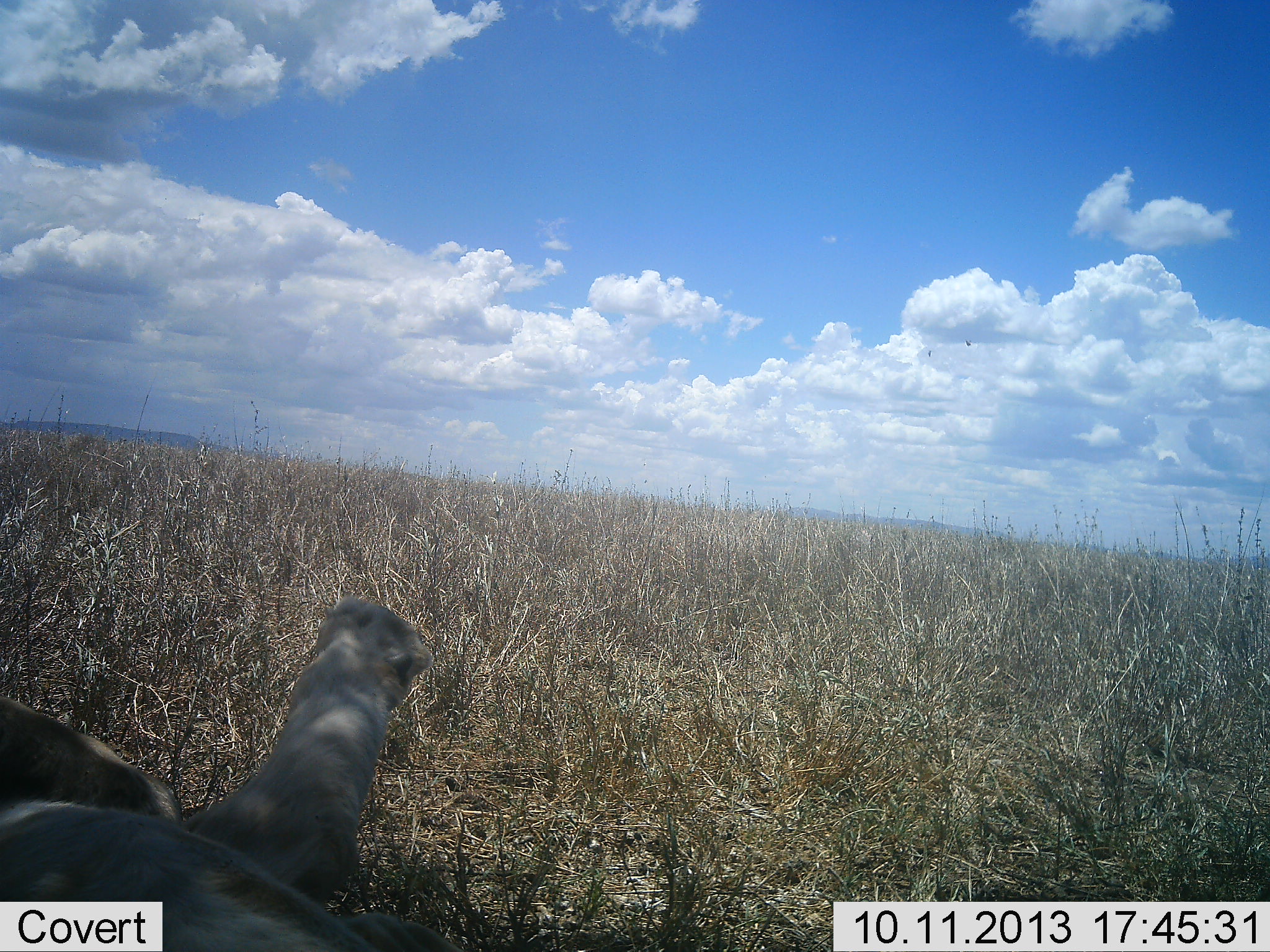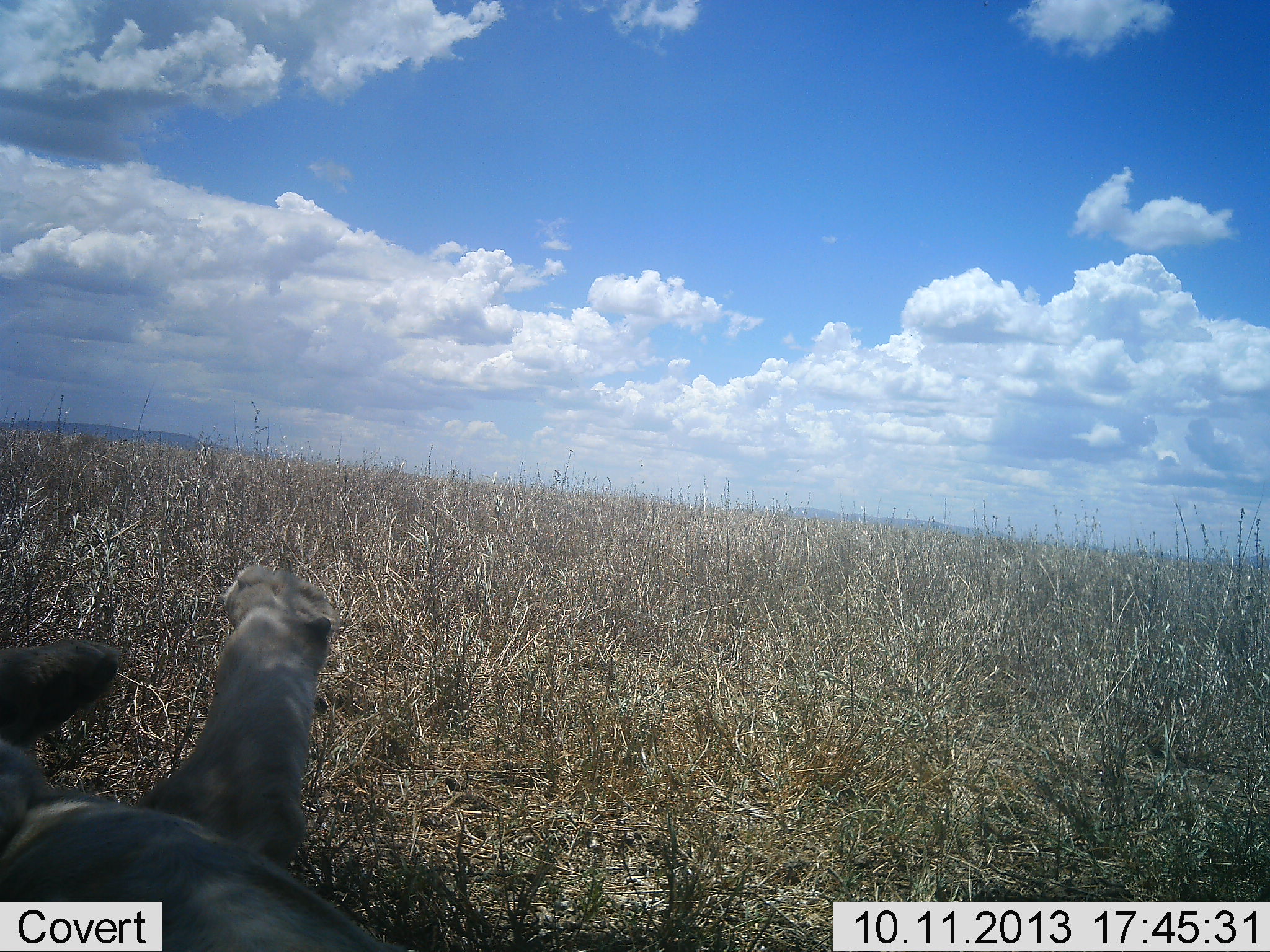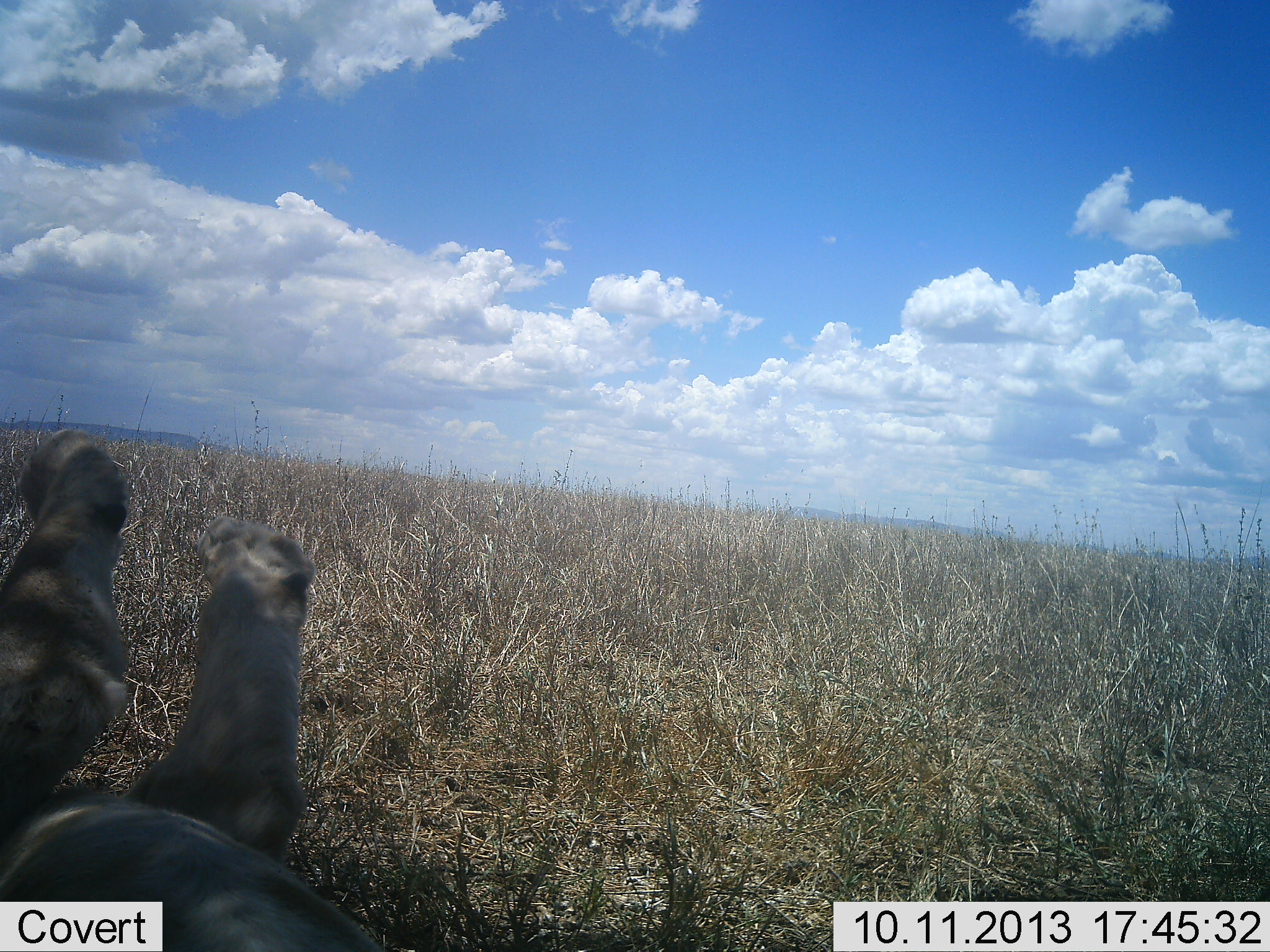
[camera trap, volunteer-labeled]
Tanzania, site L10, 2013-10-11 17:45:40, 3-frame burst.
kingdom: Animalia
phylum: Chordata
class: Mammalia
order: Carnivora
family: Felidae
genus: Panthera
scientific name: Panthera leo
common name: lion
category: lionfemale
Lionfemale (lion) (Panthera leo), count 1. Behavior (volunteer vote fractions): standing 5%, resting 77%, moving 32%, interacting 0%. Young present (vote fraction): 9%. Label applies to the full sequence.